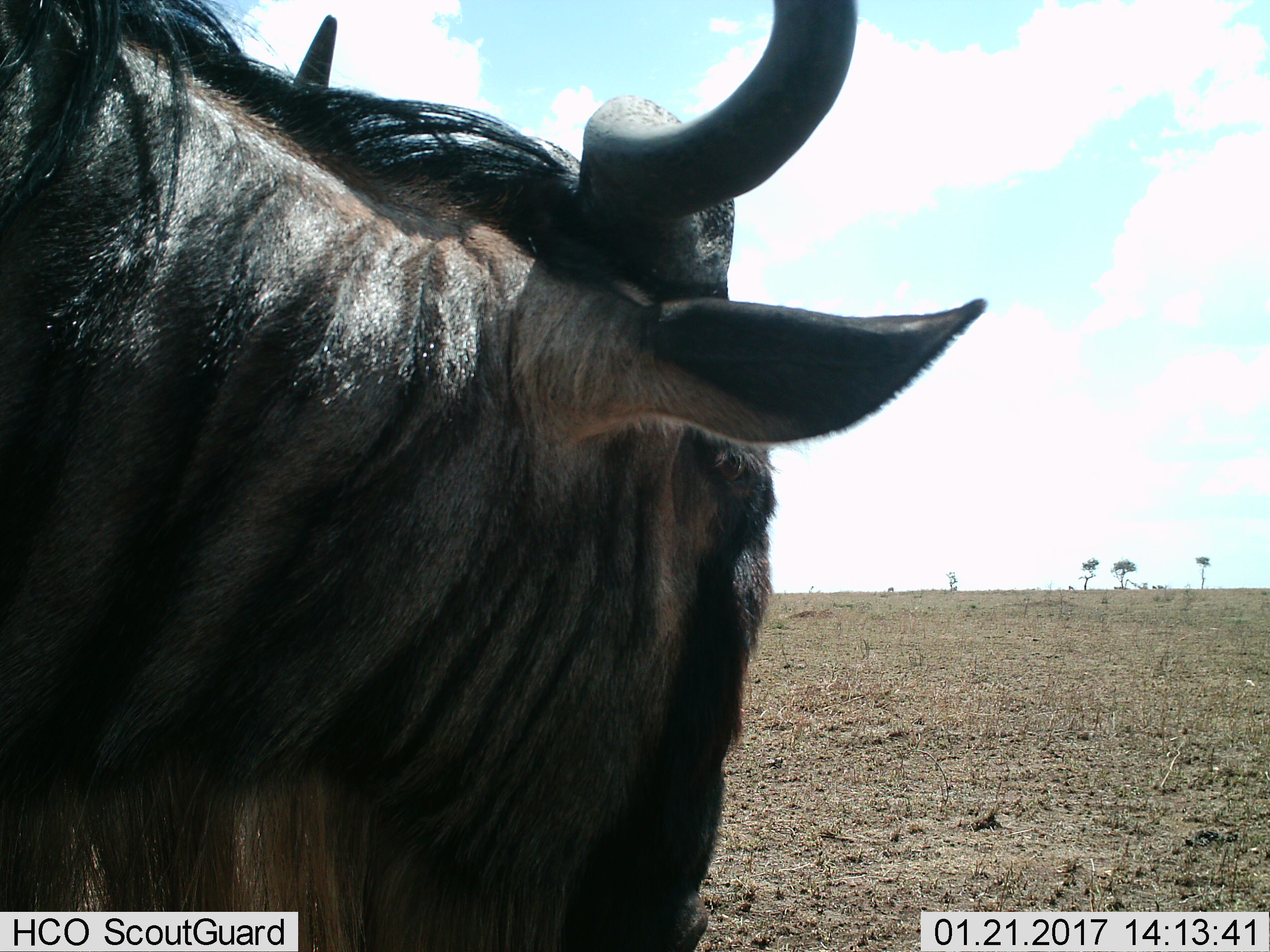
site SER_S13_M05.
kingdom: Animalia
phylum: Chordata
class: Mammalia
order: Artiodactyla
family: Bovidae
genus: Connochaetes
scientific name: Connochaetes taurinus taurinus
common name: blue wildebeest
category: wildebeestblue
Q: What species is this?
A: Wildebeestblue (blue wildebeest) (Connochaetes taurinus taurinus).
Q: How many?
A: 1.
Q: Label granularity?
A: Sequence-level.